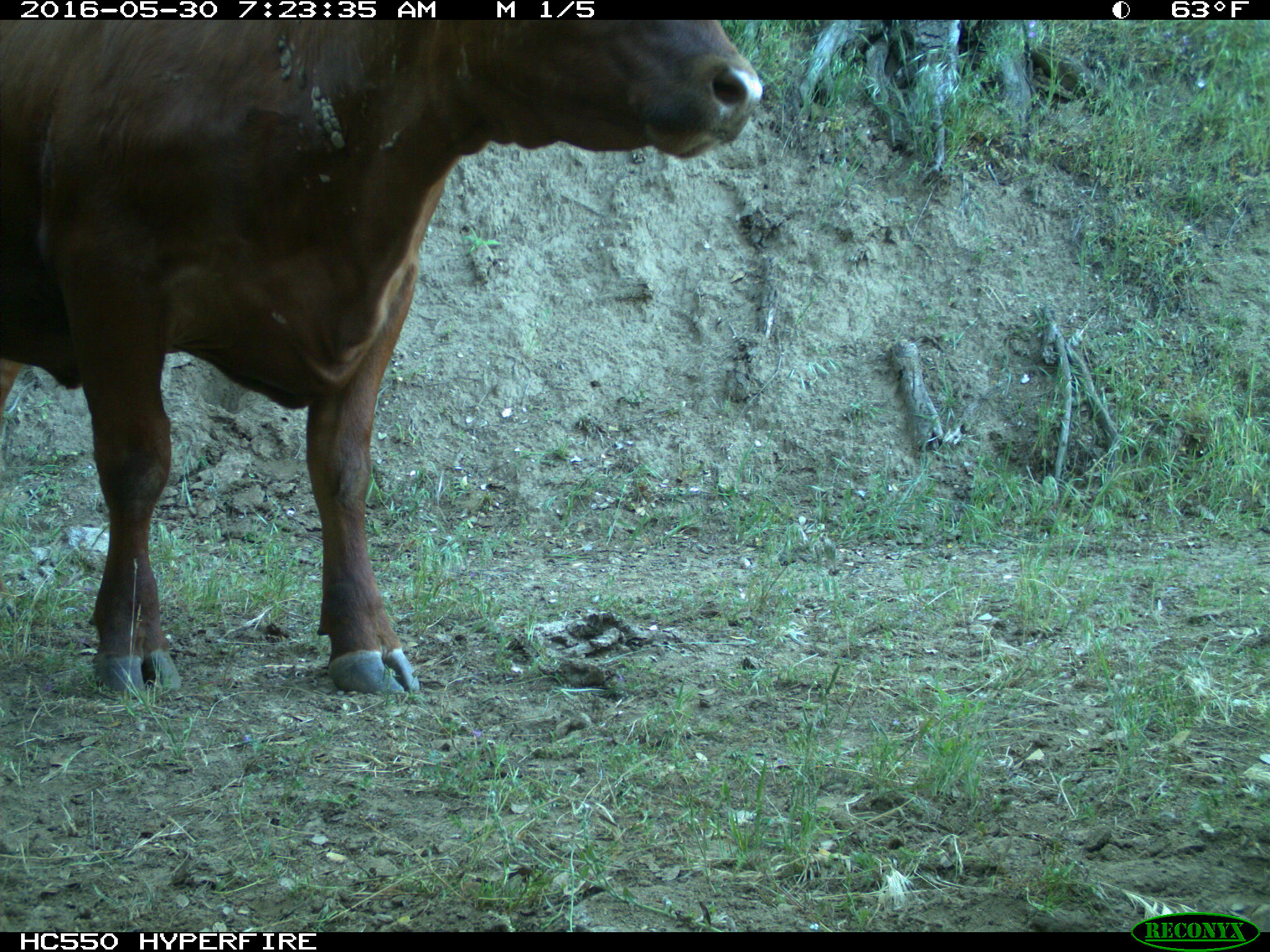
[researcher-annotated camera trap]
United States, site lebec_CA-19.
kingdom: Animalia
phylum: Chordata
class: Mammalia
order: Artiodactyla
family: Bovidae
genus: Bos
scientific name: Bos taurus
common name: domestic cow